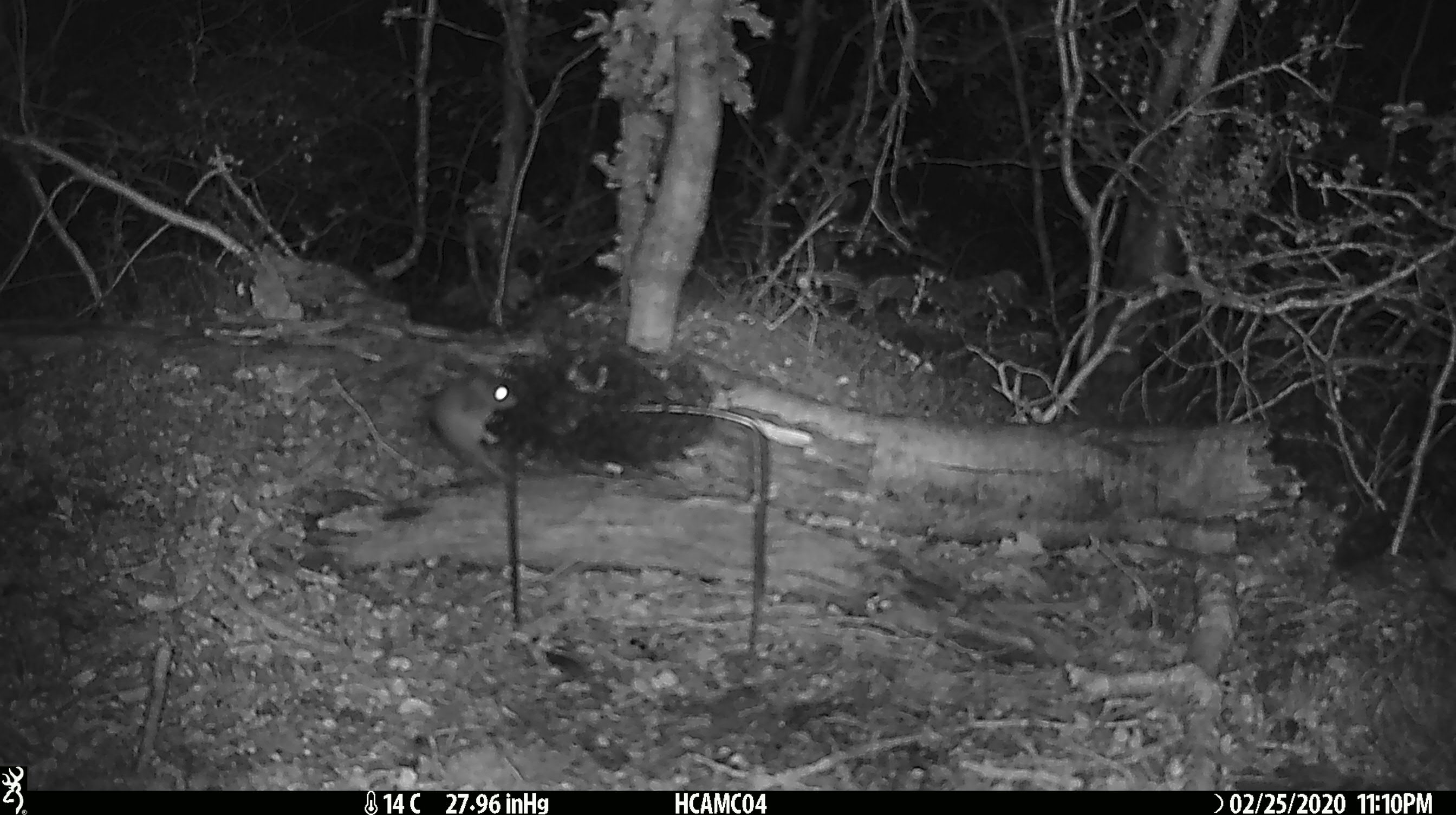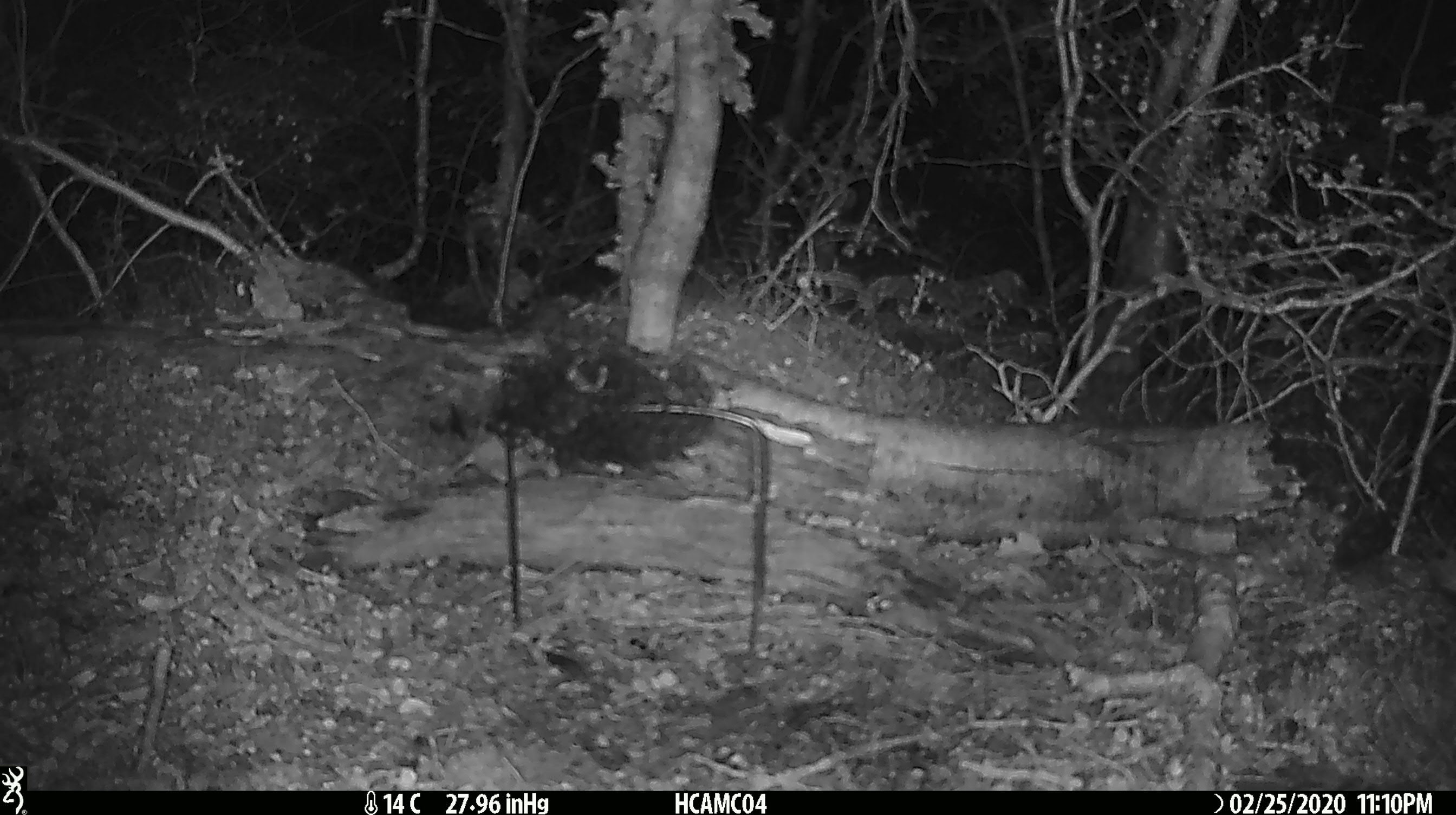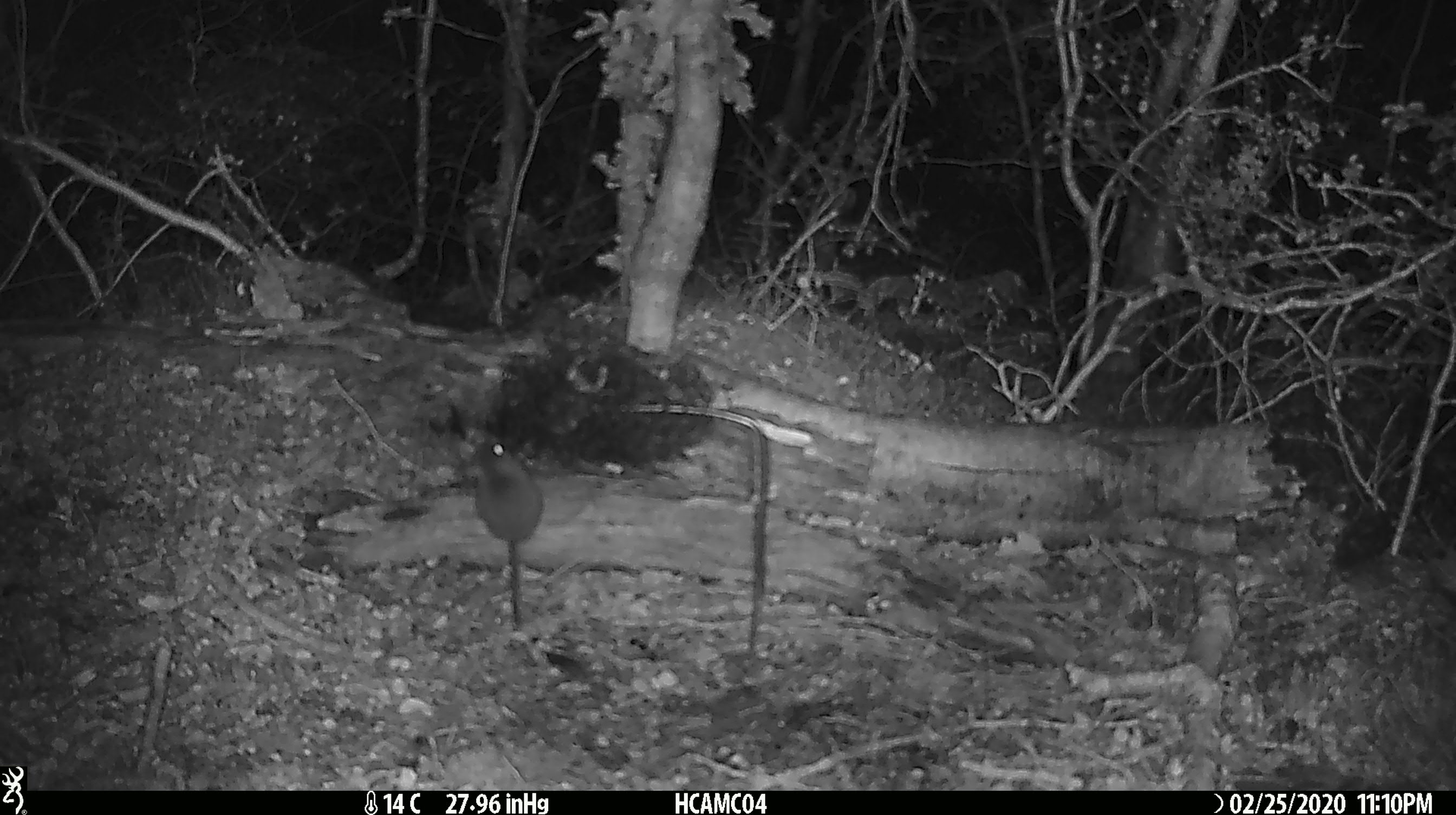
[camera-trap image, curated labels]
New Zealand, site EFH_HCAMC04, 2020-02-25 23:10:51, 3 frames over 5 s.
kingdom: Animalia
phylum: Chordata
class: Mammalia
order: Rodentia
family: Muridae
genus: Mus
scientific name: Mus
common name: mouse